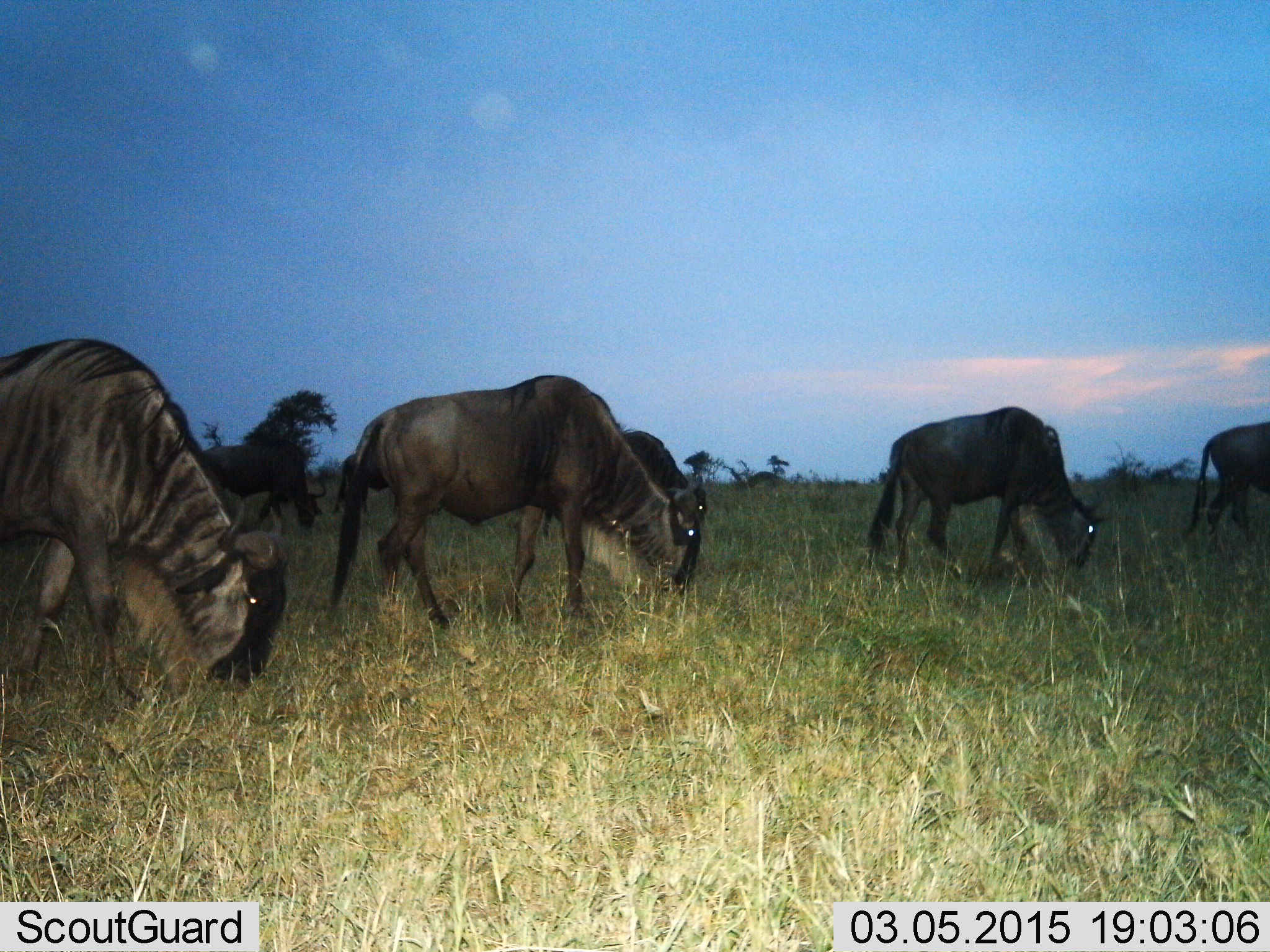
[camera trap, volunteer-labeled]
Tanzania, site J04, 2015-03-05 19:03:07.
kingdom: Animalia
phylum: Chordata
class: Mammalia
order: Artiodactyla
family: Bovidae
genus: Connochaetes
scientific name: Connochaetes taurinus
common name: blue wildebeest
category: wildebeest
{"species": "wildebeest (blue wildebeest) (Connochaetes taurinus)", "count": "6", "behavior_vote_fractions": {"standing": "20%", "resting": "0%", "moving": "0%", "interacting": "0%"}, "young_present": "10%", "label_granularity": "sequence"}